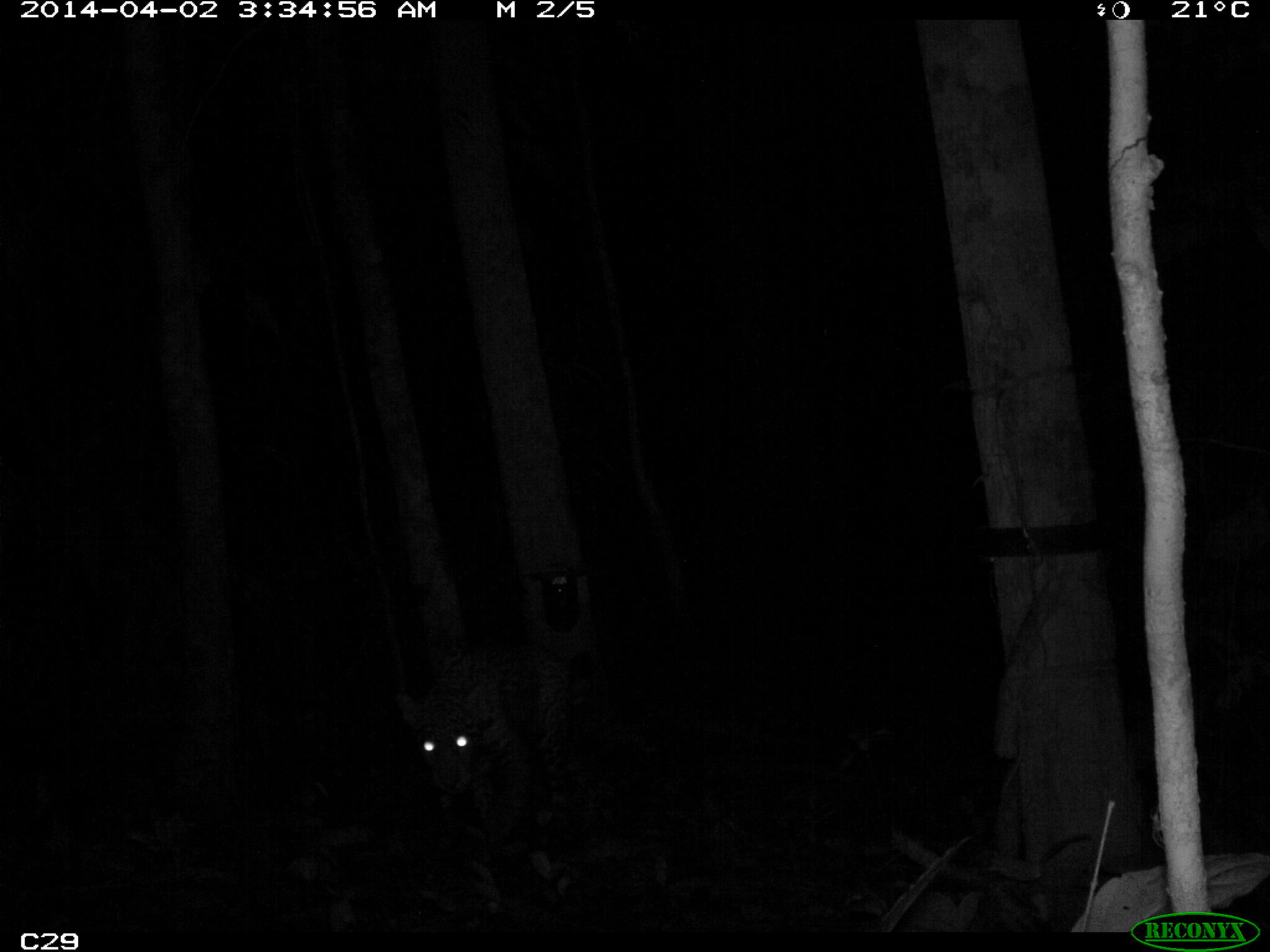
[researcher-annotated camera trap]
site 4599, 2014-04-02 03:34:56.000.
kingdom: Animalia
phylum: Chordata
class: Mammalia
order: Carnivora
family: Felidae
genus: Panthera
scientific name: Panthera onca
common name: jaguar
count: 1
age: adult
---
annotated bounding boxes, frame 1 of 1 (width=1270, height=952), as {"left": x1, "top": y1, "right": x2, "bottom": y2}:
panthera onca: {"left": 394, "top": 641, "right": 578, "bottom": 853}